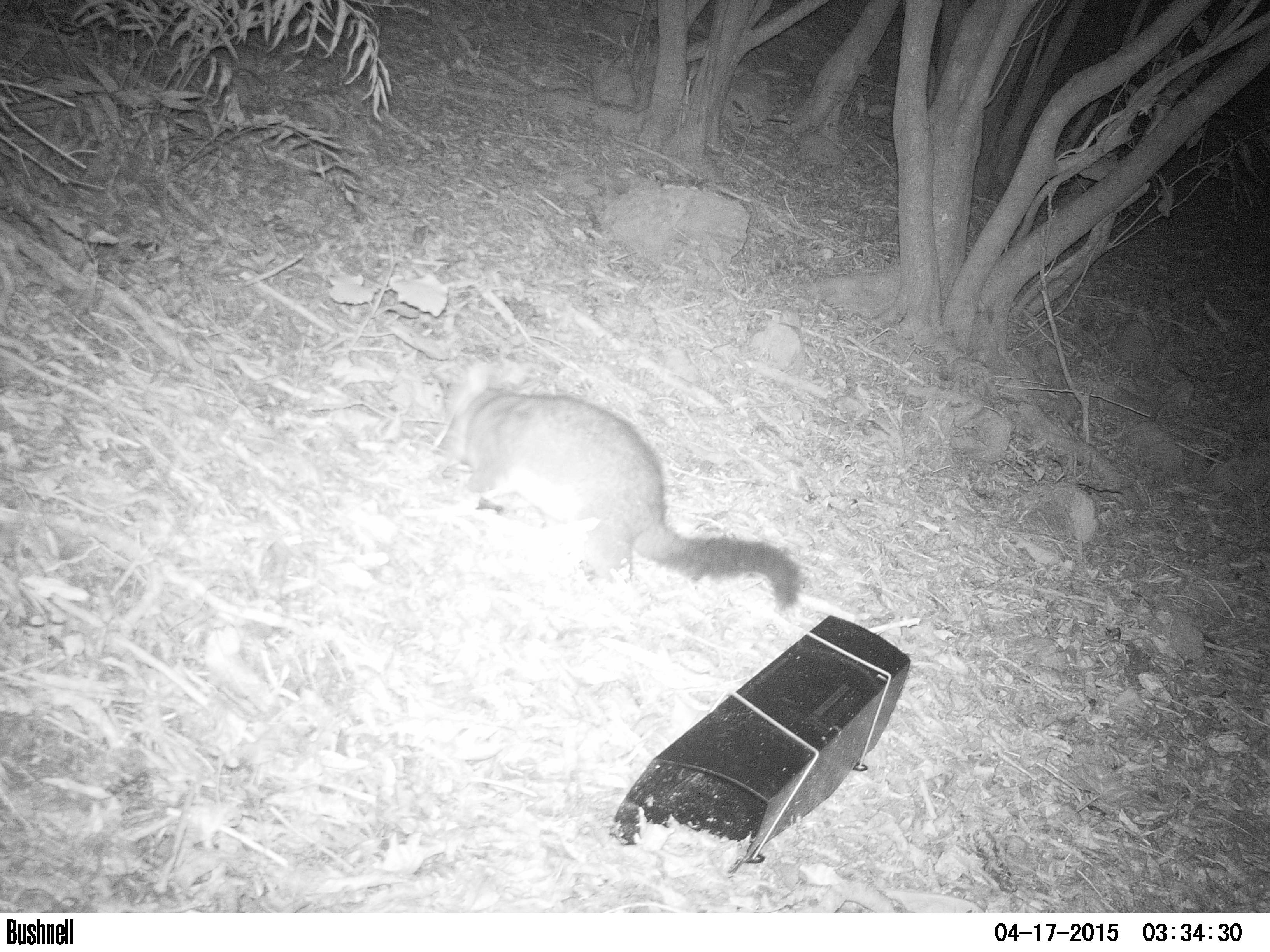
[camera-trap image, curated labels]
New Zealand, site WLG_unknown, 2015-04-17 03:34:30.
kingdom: Animalia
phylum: Chordata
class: Mammalia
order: Diprotodontia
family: Phalangeridae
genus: Trichosurus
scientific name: Trichosurus vulpecula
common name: common brushtail possum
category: possum